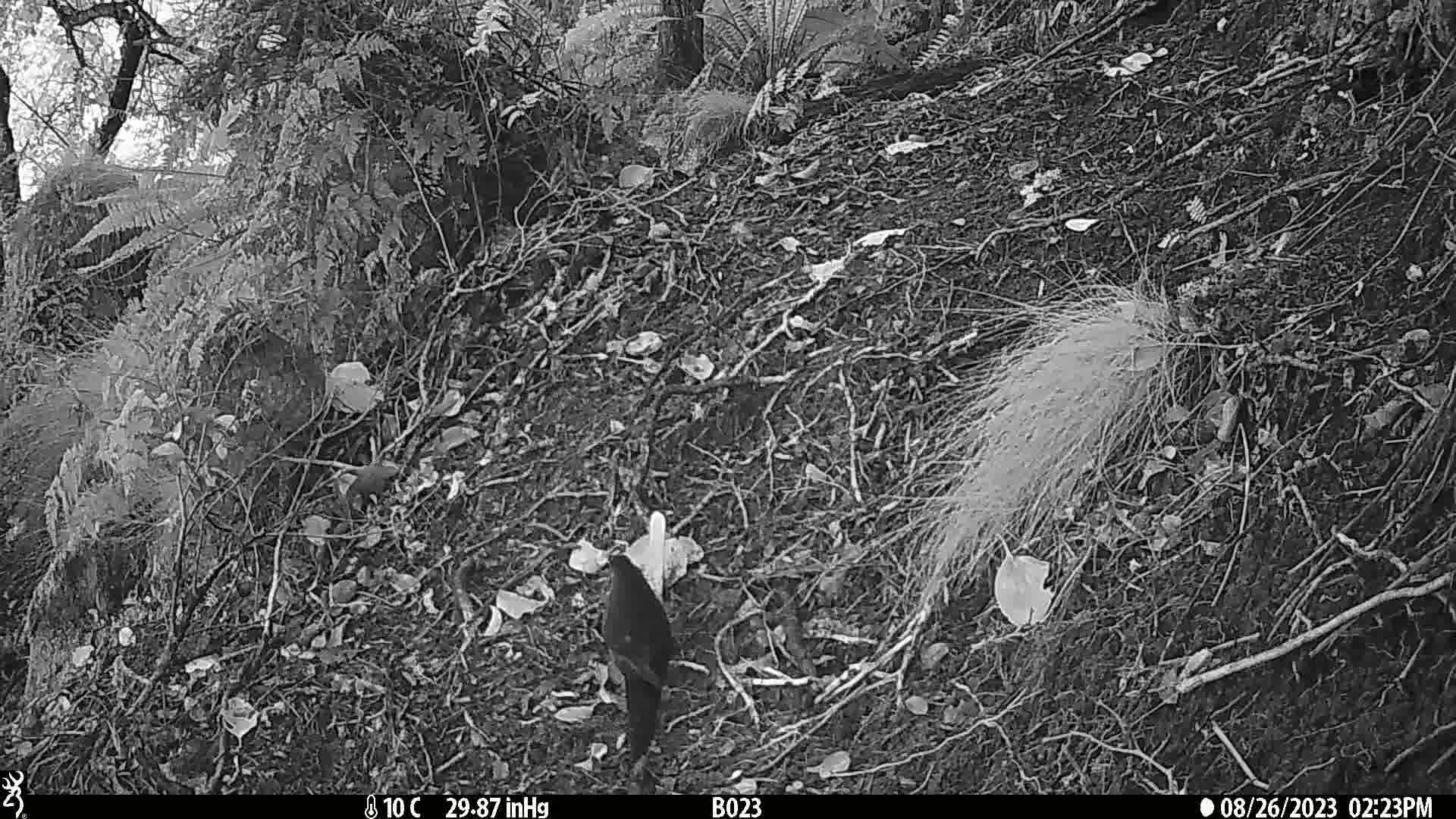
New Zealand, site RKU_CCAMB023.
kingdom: Animalia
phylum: Chordata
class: Aves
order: Psittaciformes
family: Psittaculidae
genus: Cyanoramphus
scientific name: Cyanoramphus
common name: parakeet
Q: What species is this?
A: Parakeet (Cyanoramphus).